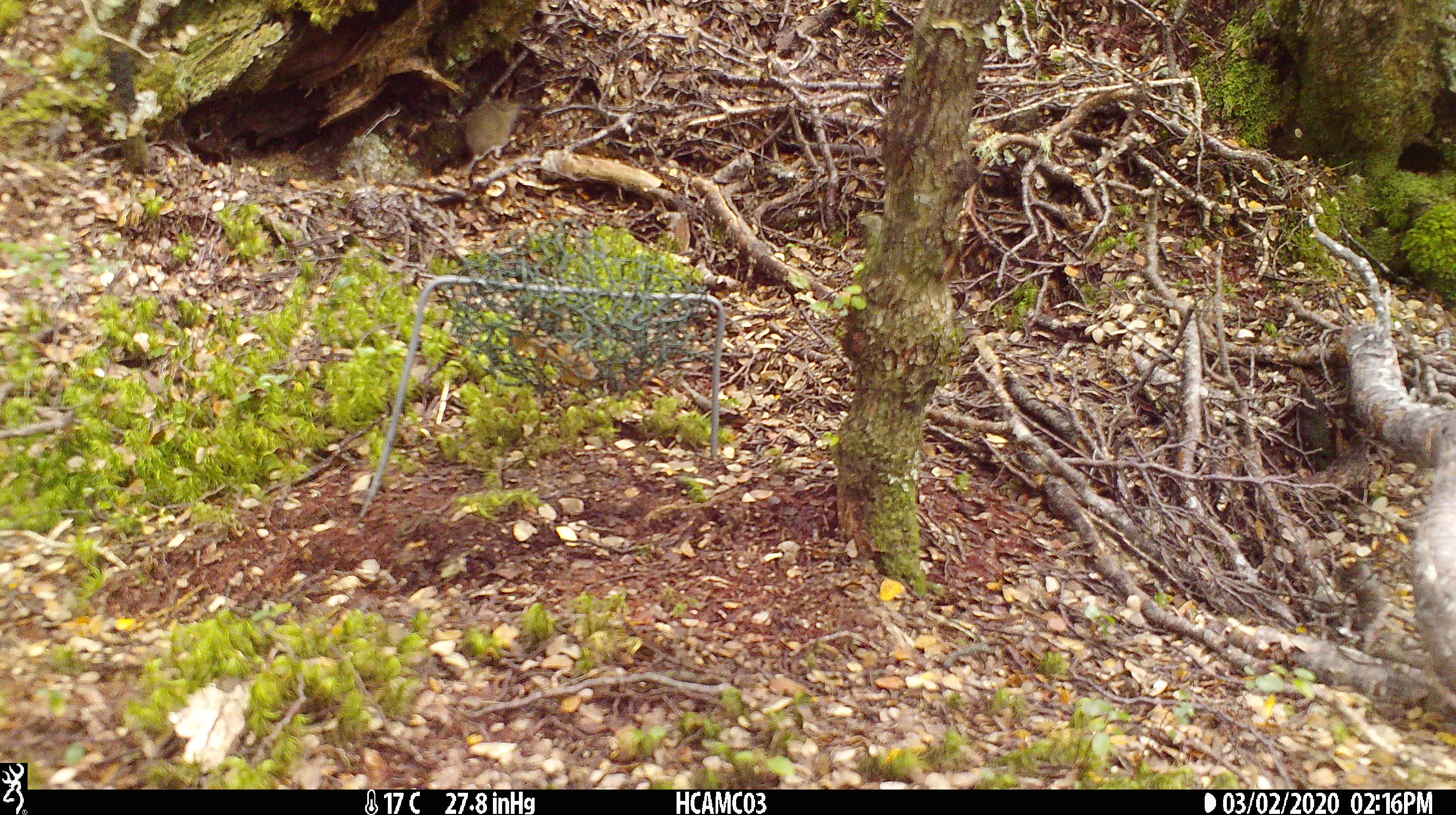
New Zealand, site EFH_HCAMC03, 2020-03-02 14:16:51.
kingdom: Animalia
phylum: Chordata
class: Mammalia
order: Rodentia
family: Muridae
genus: Mus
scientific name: Mus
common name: mouse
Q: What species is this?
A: Mouse (Mus).